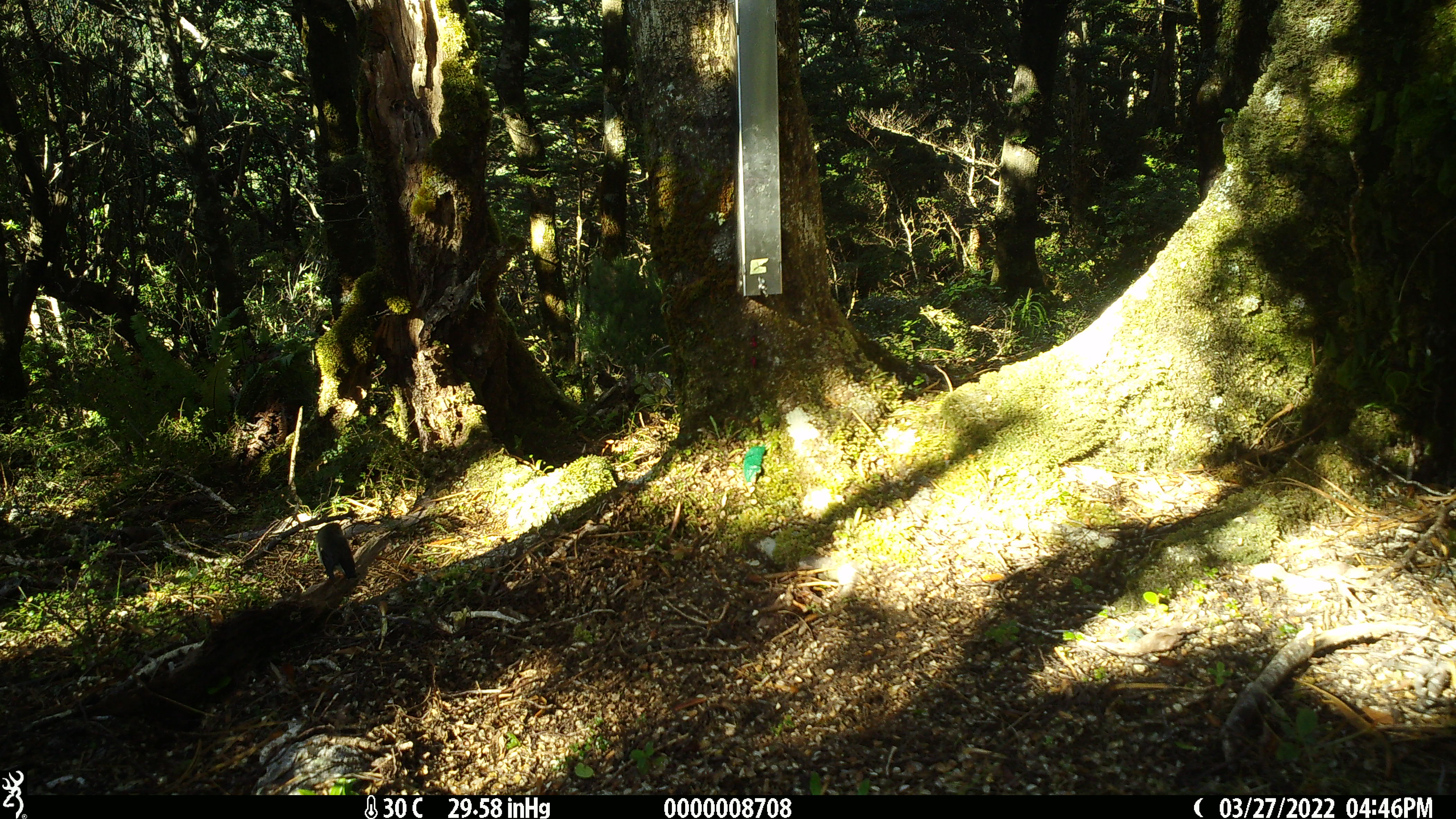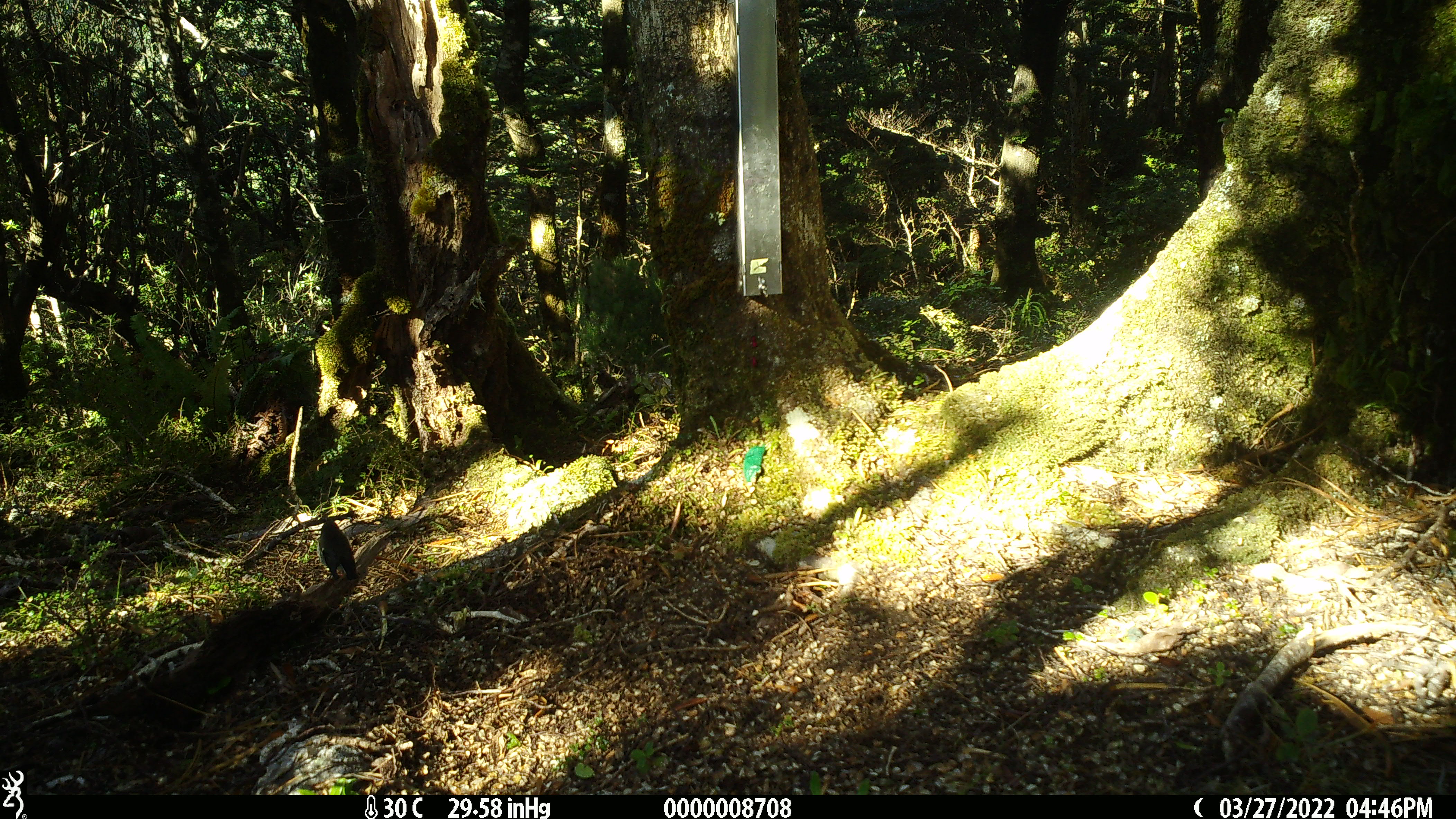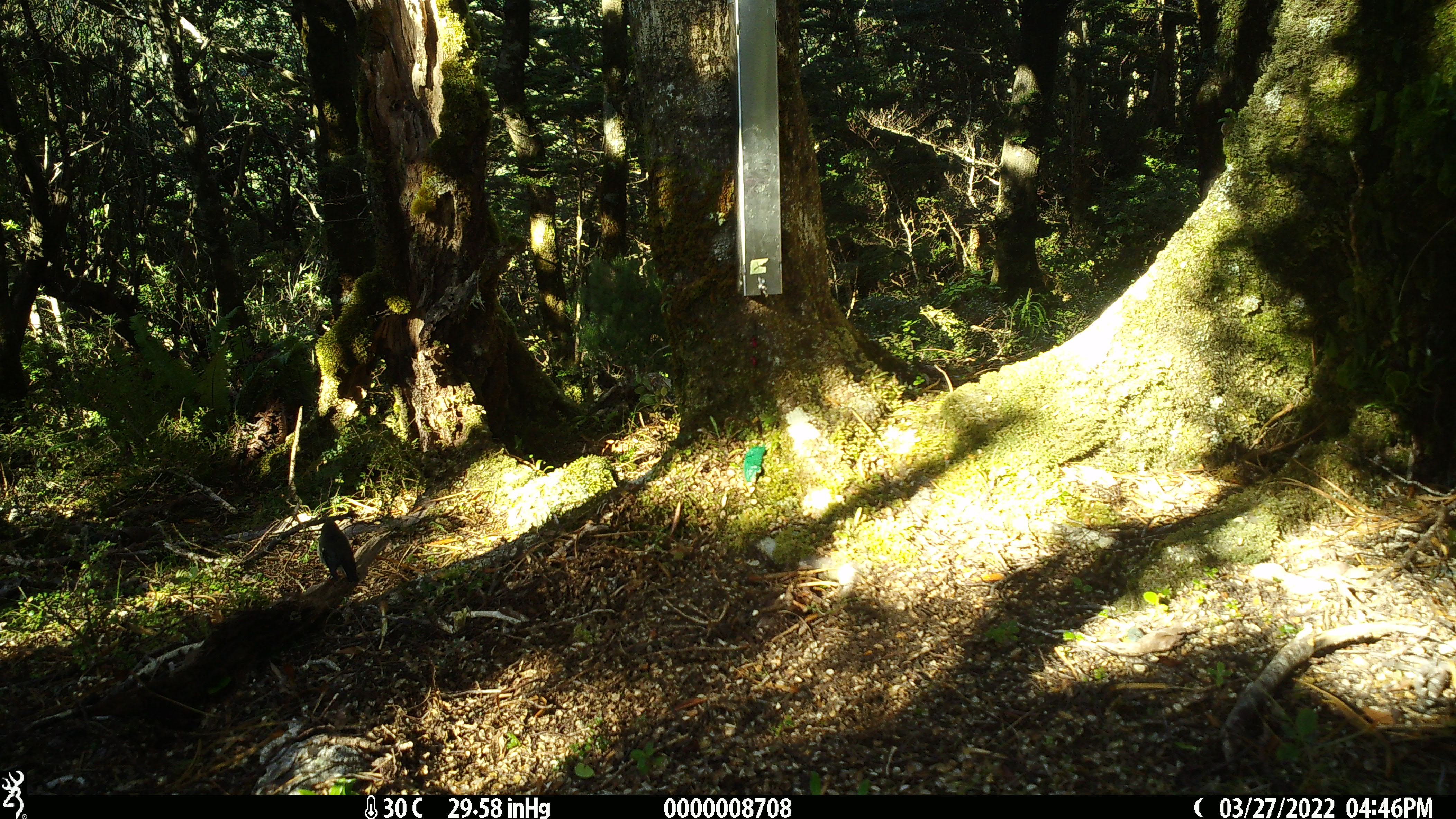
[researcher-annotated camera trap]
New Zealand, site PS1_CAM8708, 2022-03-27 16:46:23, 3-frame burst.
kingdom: Animalia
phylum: Chordata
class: Aves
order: Passeriformes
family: Petroicidae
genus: Petroica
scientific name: Petroica macrocephala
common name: tomtit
Tomtit (Petroica macrocephala).